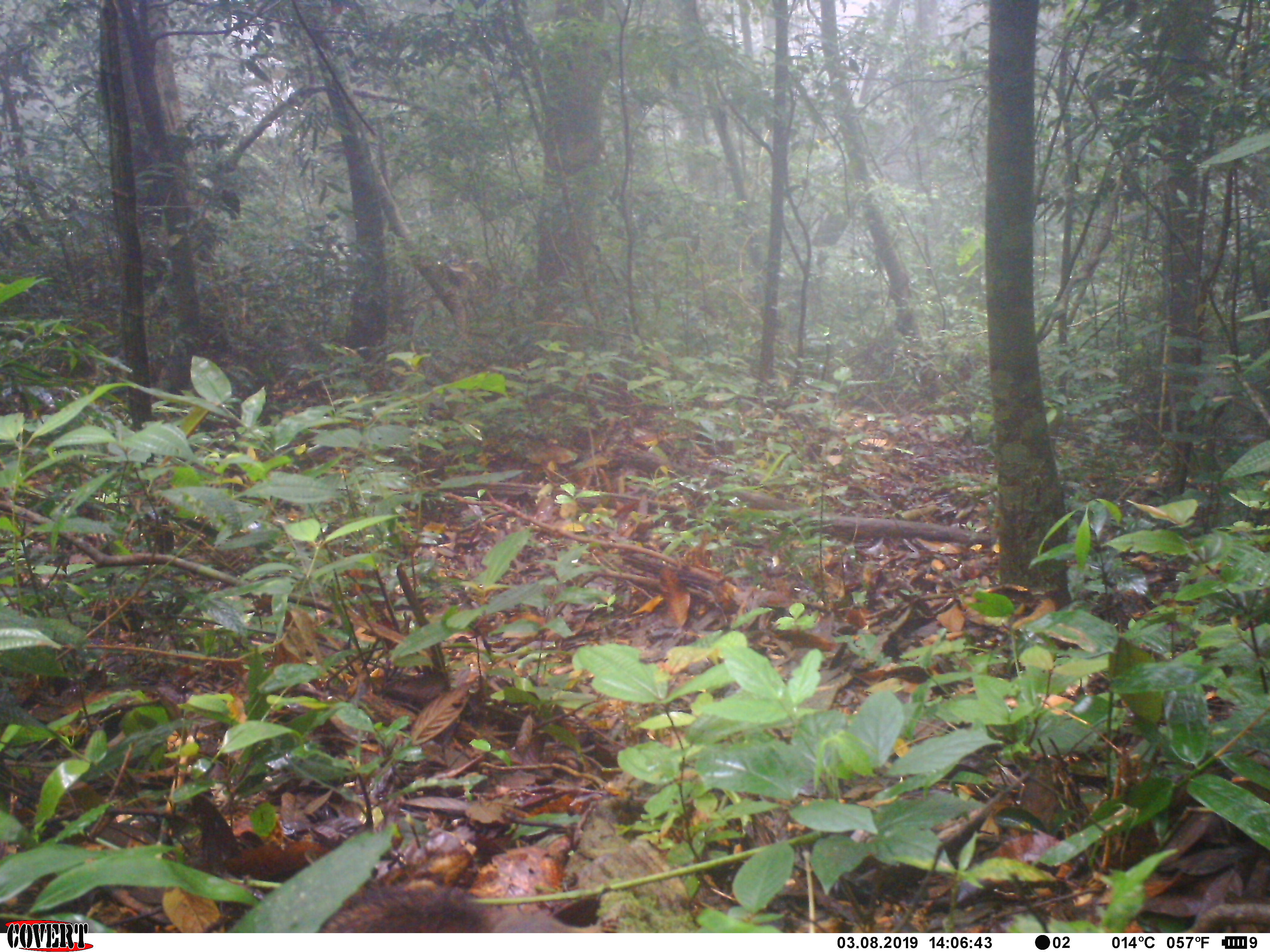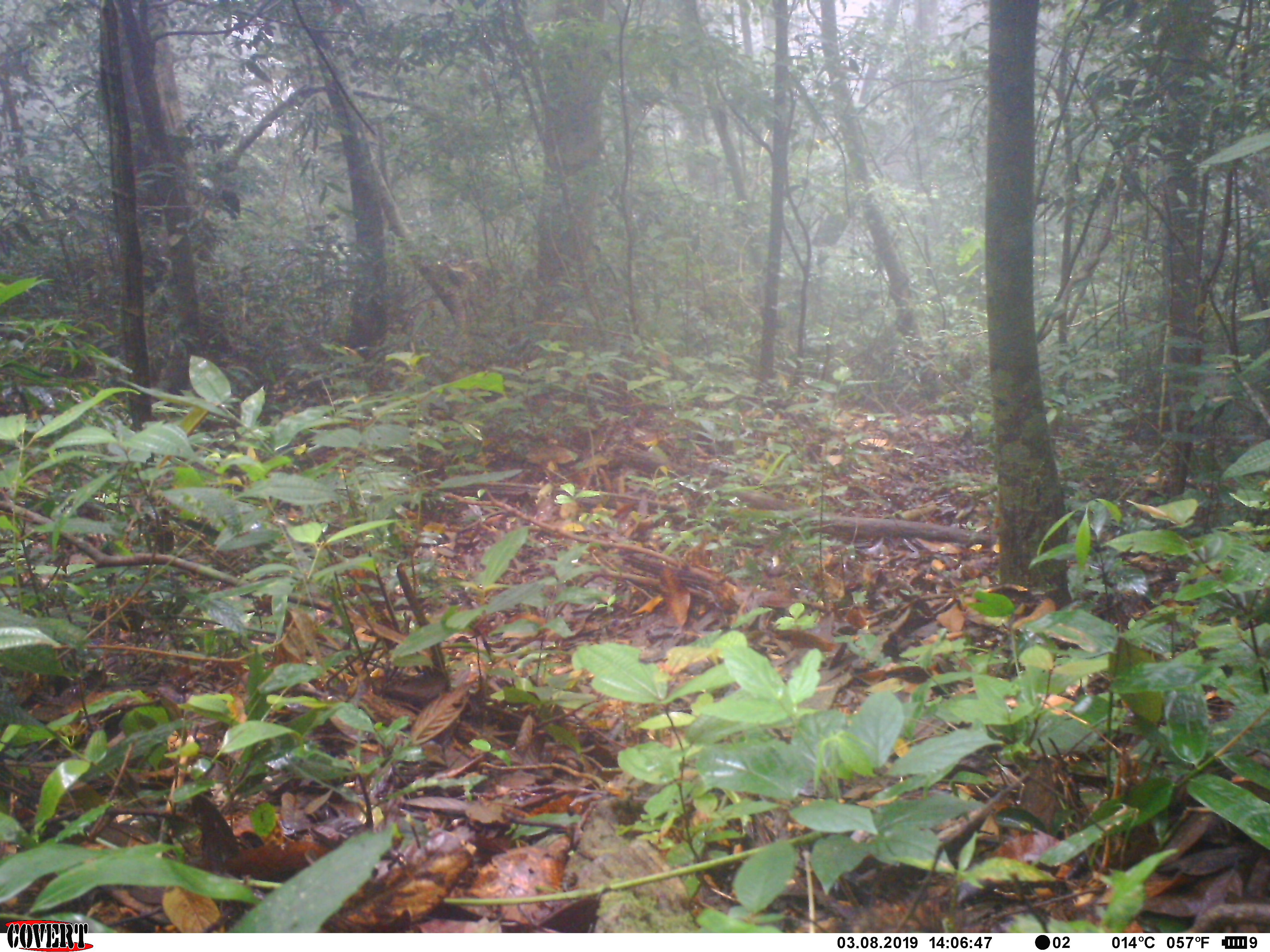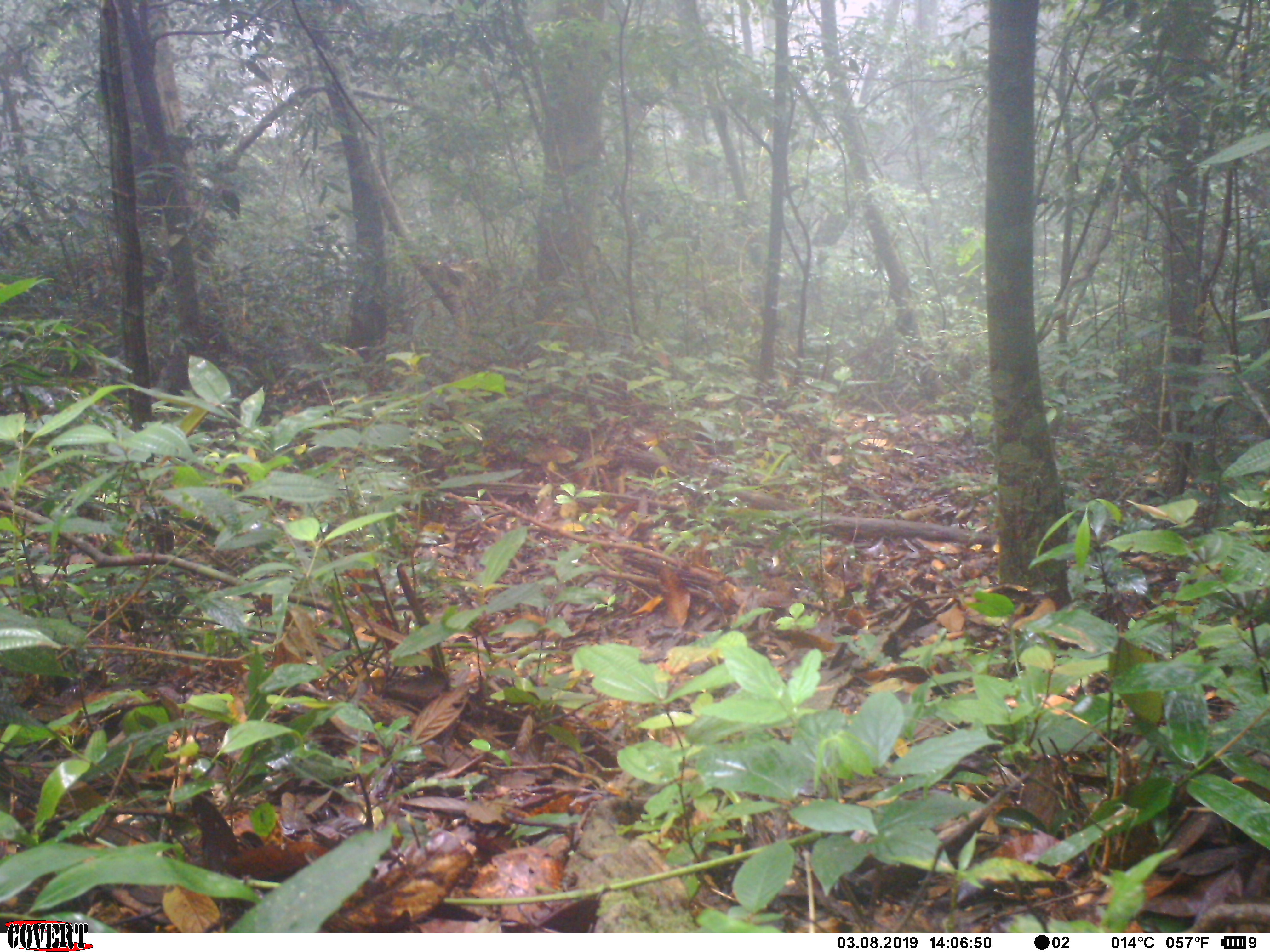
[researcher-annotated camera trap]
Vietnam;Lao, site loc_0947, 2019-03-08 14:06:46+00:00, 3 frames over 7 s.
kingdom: Animalia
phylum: Chordata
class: Mammalia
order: Rodentia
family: Sciuridae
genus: Dremomys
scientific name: Dremomys rufigenis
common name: red-cheeked squirrel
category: red cheeked squirrel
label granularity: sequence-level